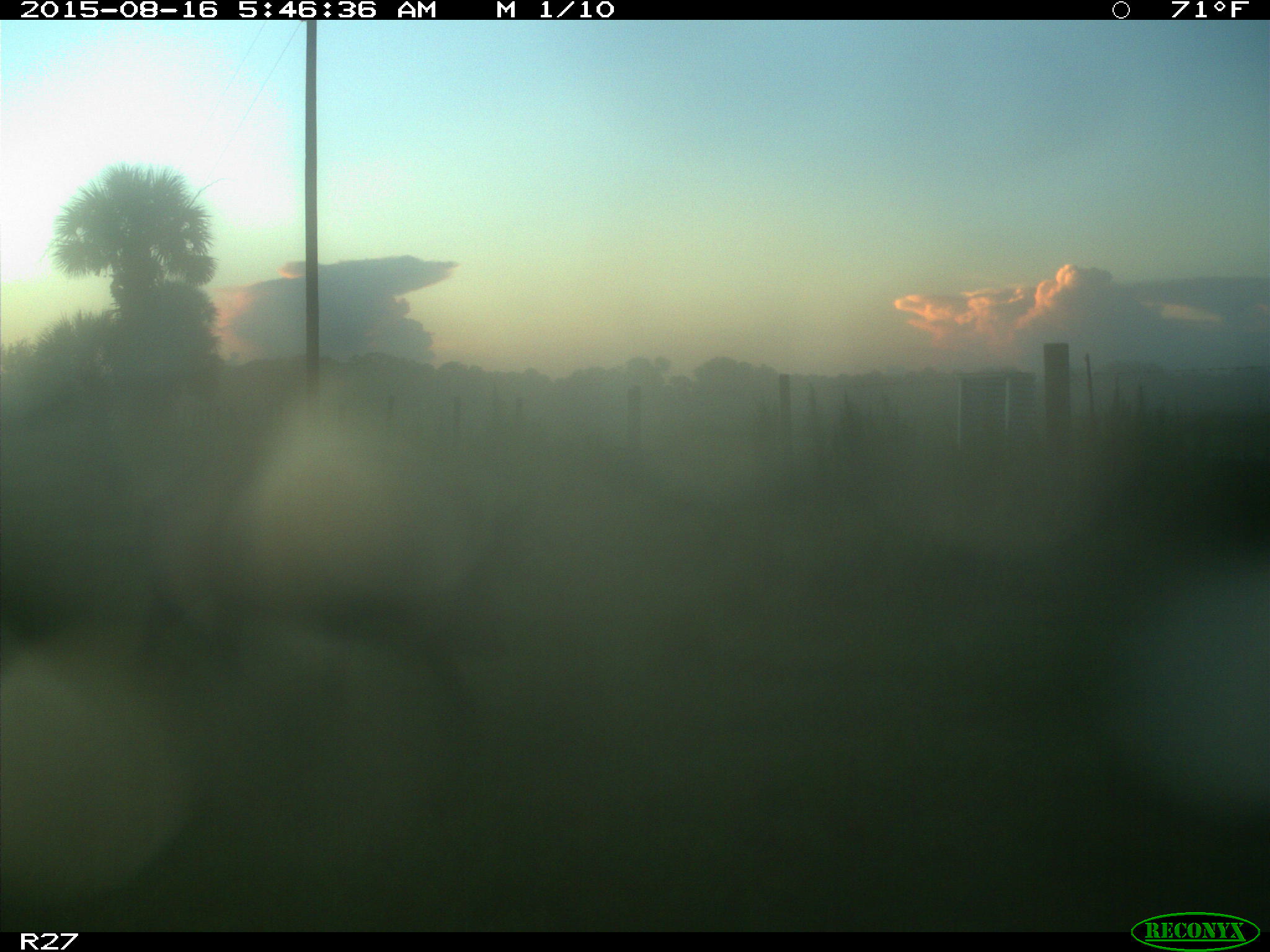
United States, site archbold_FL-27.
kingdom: Animalia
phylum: Chordata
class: Mammalia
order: Artiodactyla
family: Suidae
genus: Sus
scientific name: Sus scrofa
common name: wild boar